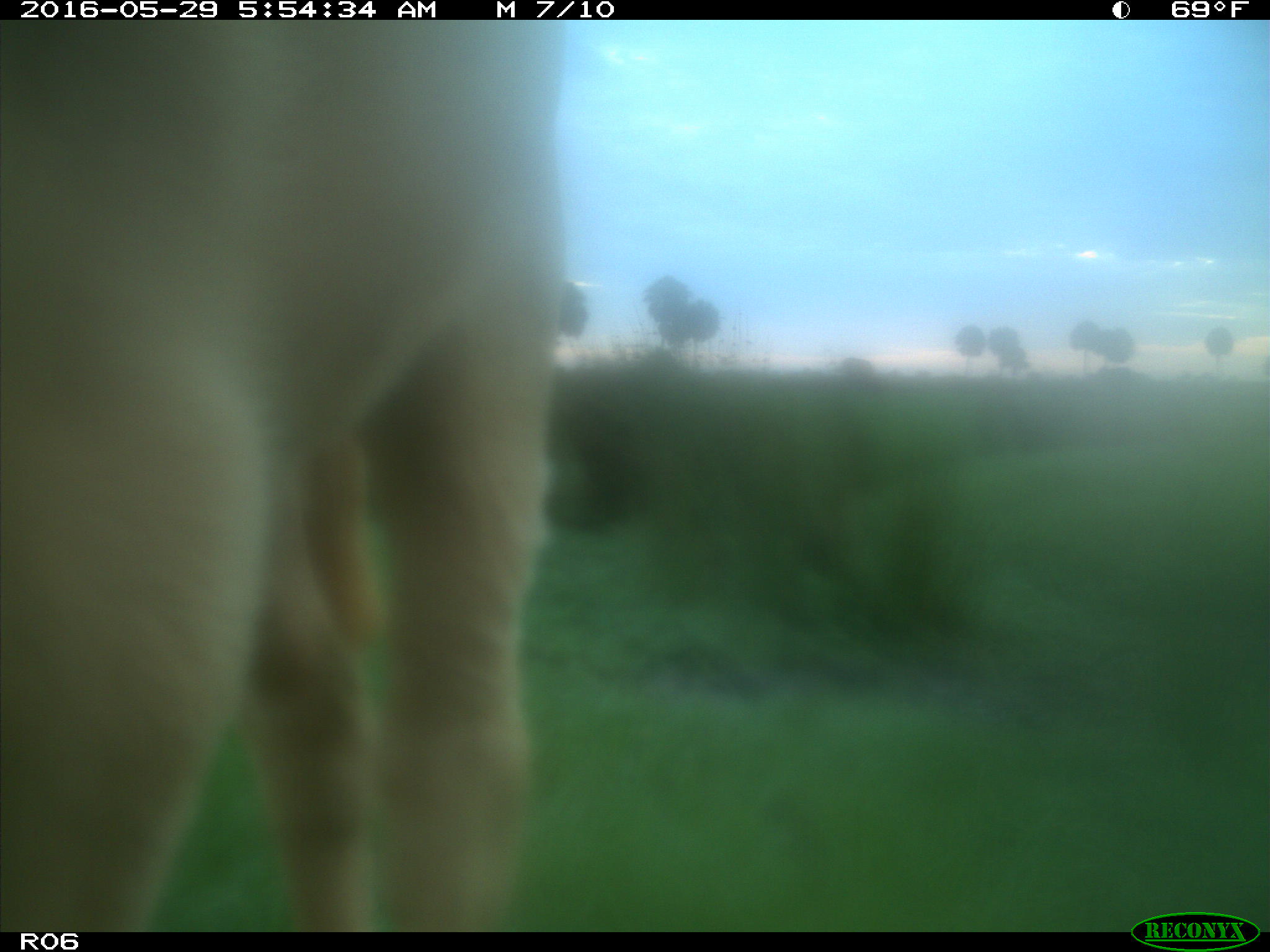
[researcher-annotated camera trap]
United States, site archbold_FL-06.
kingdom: Animalia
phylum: Chordata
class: Mammalia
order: Artiodactyla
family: Bovidae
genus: Bos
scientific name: Bos taurus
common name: domestic cow